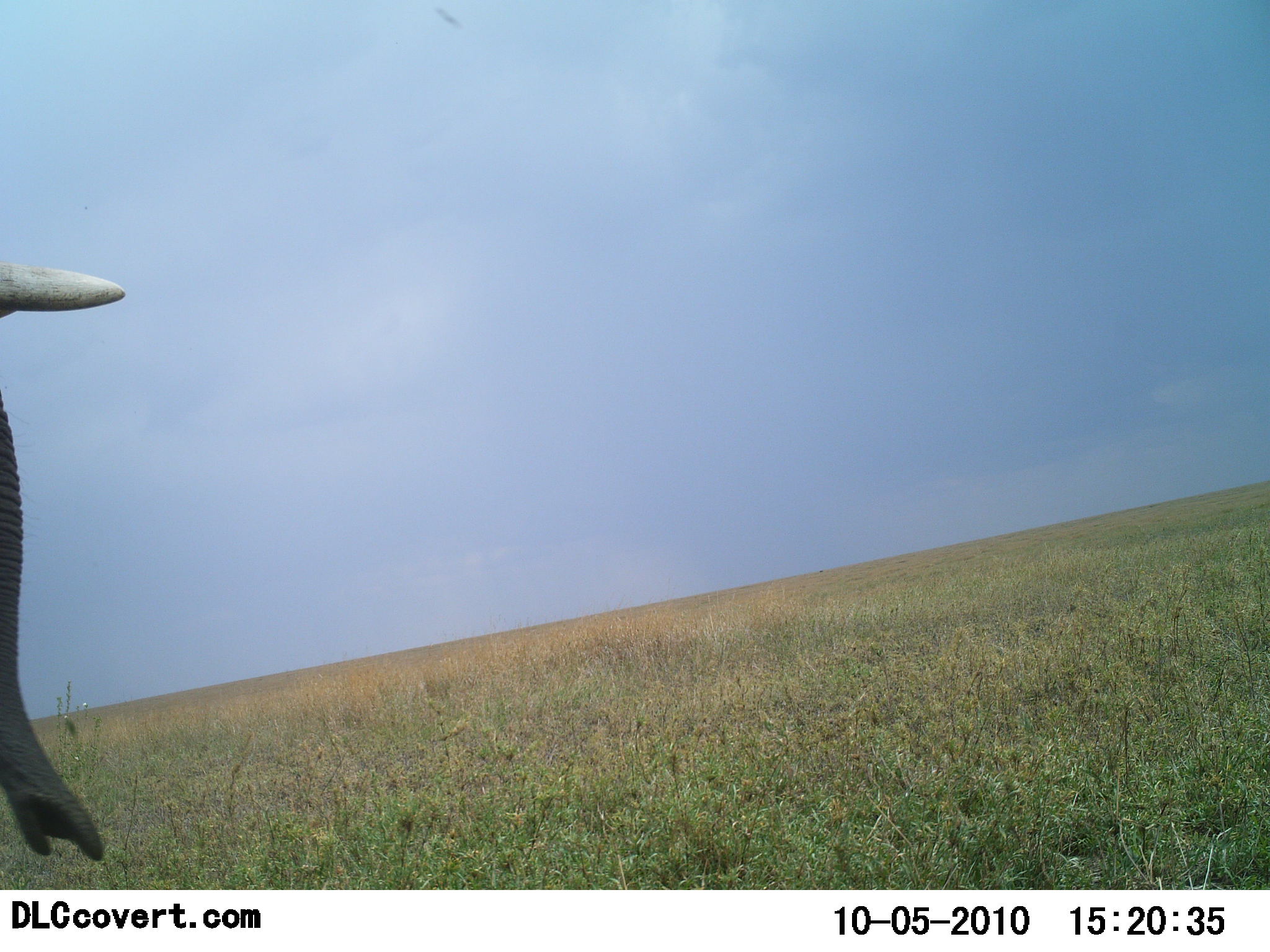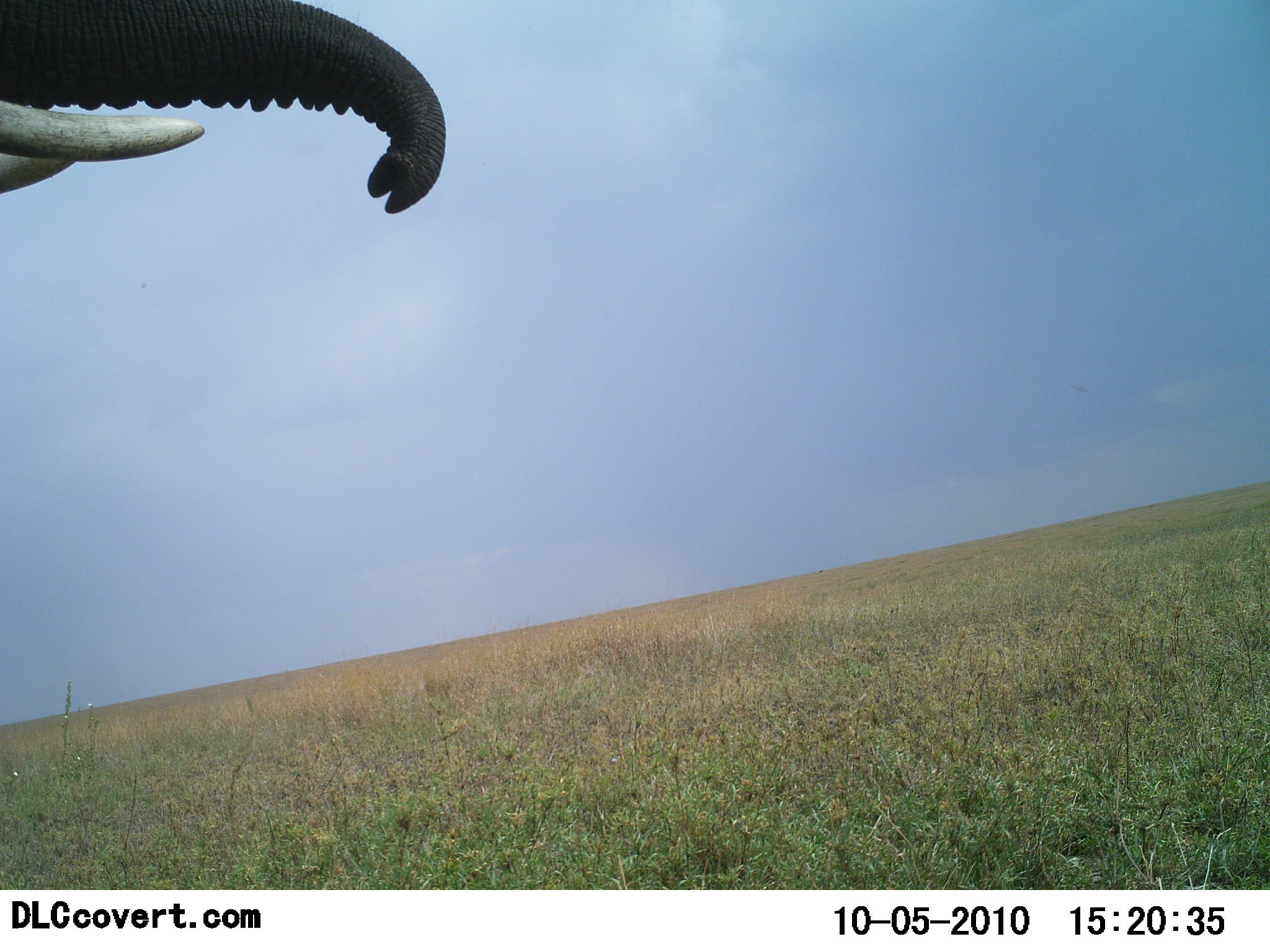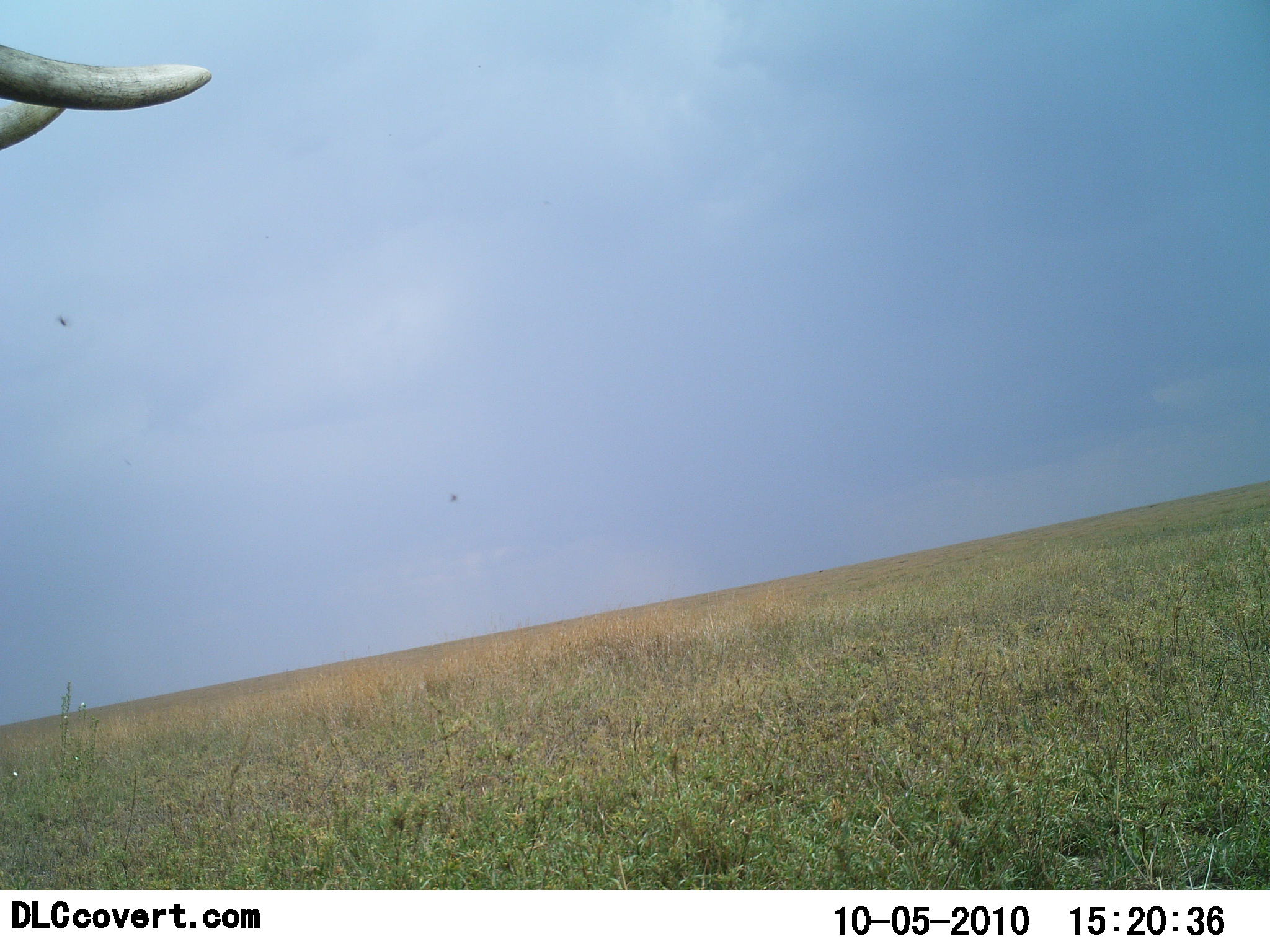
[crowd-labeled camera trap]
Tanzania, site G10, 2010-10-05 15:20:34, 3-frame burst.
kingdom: Animalia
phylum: Chordata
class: Mammalia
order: Proboscidea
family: Elephantidae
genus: Loxodonta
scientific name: Loxodonta africana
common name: african bush elephant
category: elephant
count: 1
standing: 60%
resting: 0%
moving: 40%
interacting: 7%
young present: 0%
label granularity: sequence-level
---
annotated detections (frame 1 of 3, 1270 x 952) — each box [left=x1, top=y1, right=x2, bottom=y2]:
animal: [left=0, top=256, right=125, bottom=862]; [left=430, top=4, right=466, bottom=30]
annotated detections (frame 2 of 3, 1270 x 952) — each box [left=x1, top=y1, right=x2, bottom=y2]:
animal: [left=0, top=1, right=447, bottom=214]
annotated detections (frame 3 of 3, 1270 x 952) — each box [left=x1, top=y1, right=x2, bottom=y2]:
animal: [left=0, top=45, right=213, bottom=152]